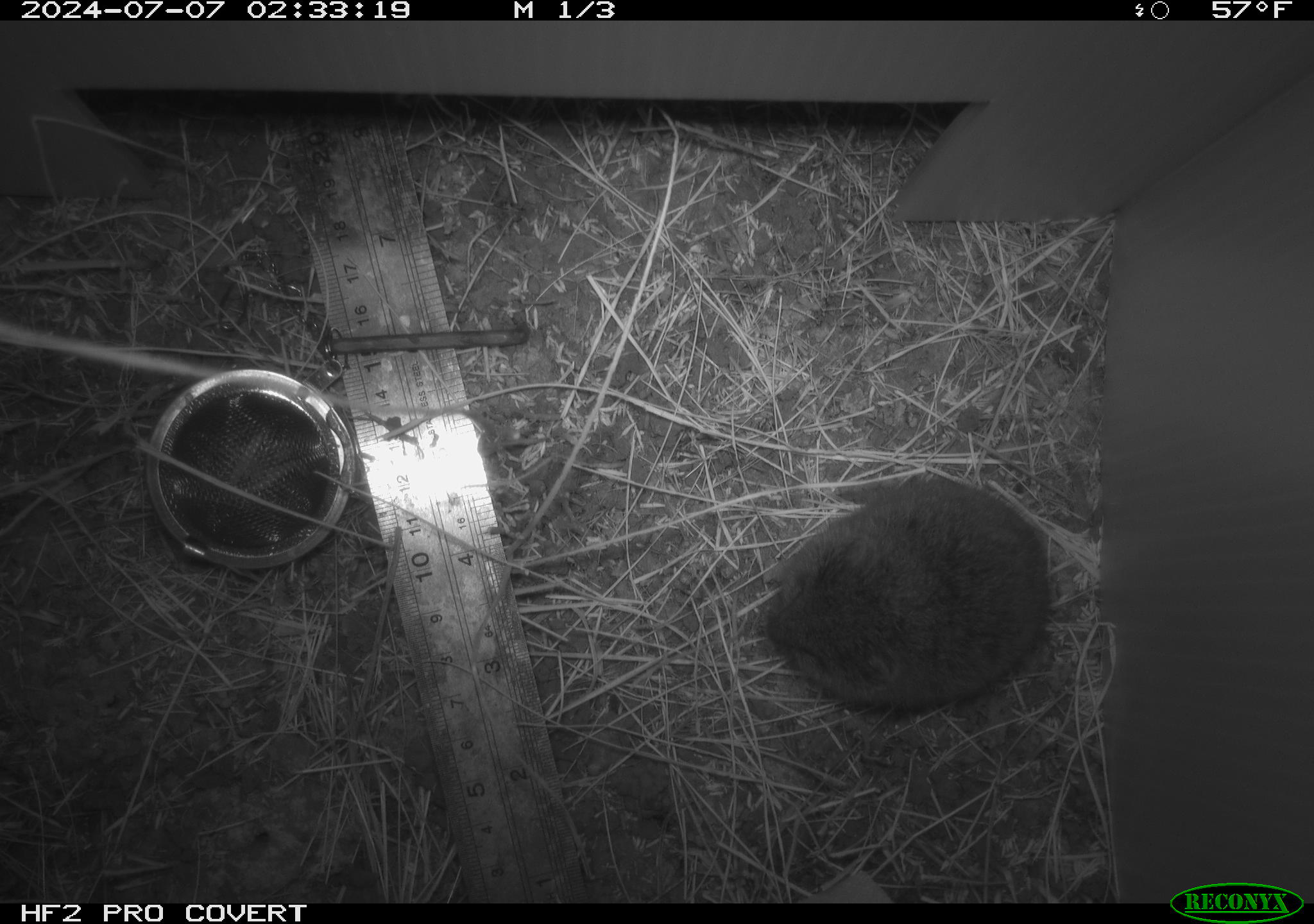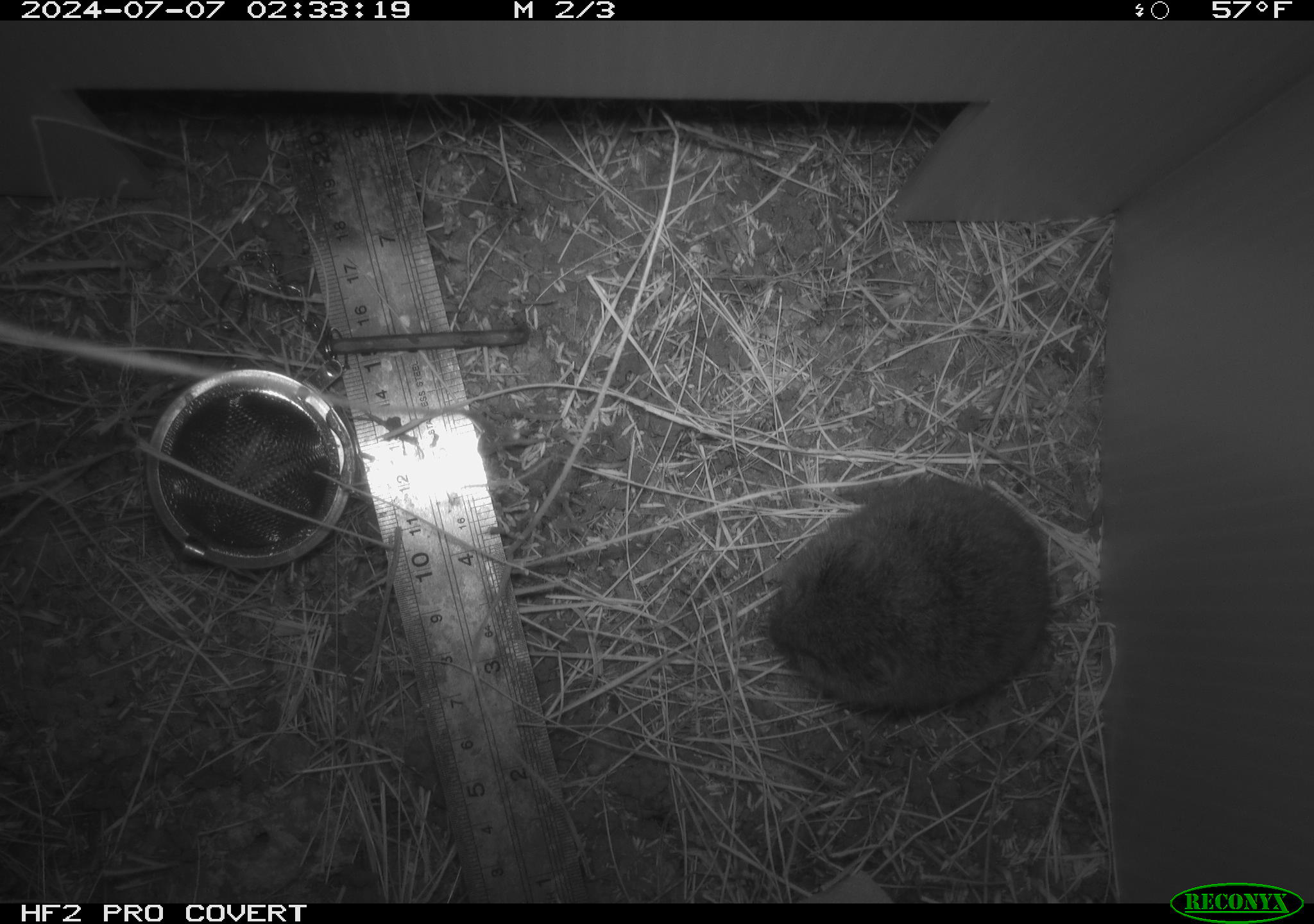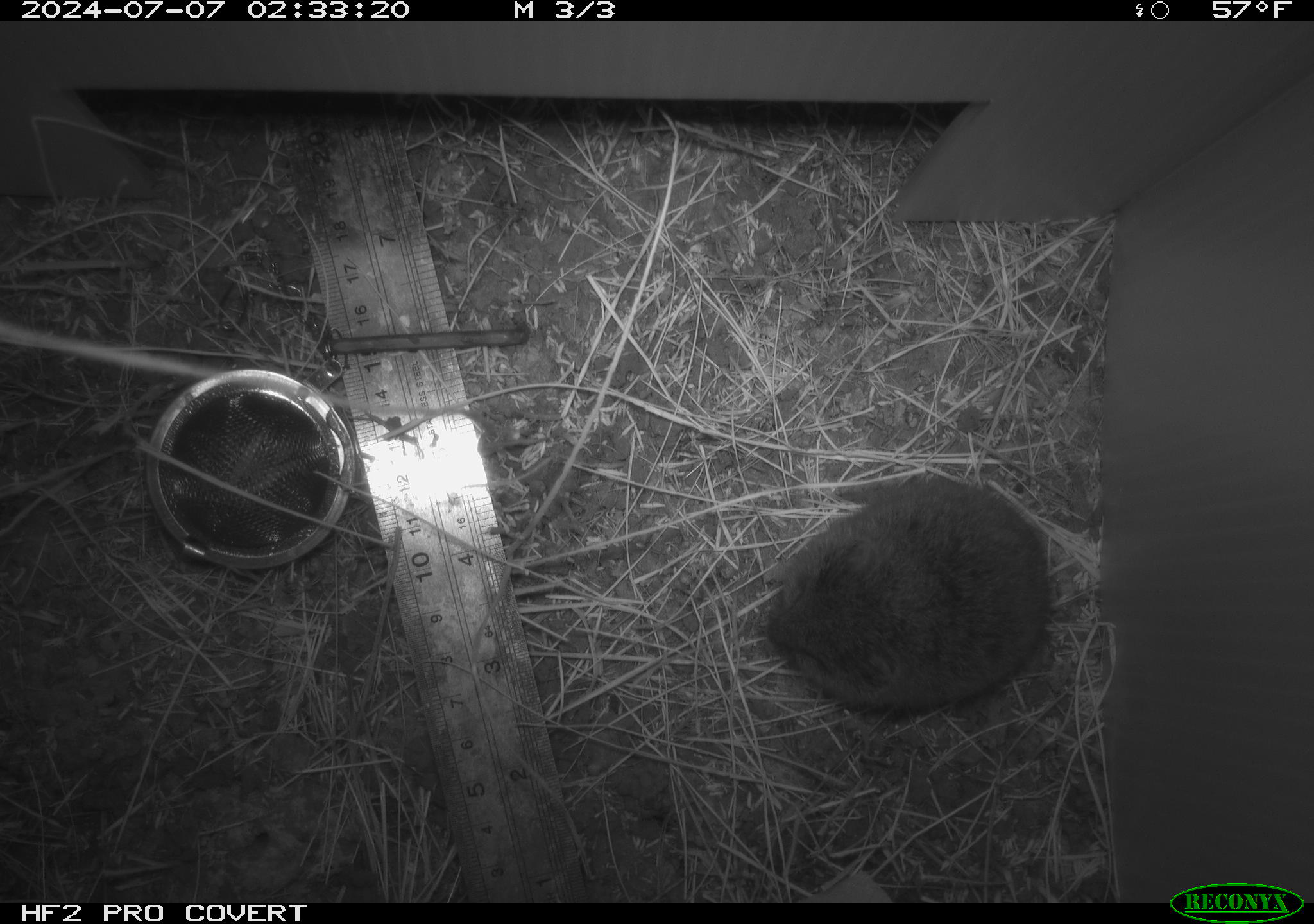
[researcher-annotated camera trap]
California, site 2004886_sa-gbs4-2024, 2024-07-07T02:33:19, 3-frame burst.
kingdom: Animalia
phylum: Chordata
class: Mammalia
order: Rodentia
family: Cricetidae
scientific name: Arvicolinae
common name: voles, lemmings, and muskrats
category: arvicolinae subfamily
Arvicolinae subfamily (voles, lemmings, and muskrats) (Arvicolinae).